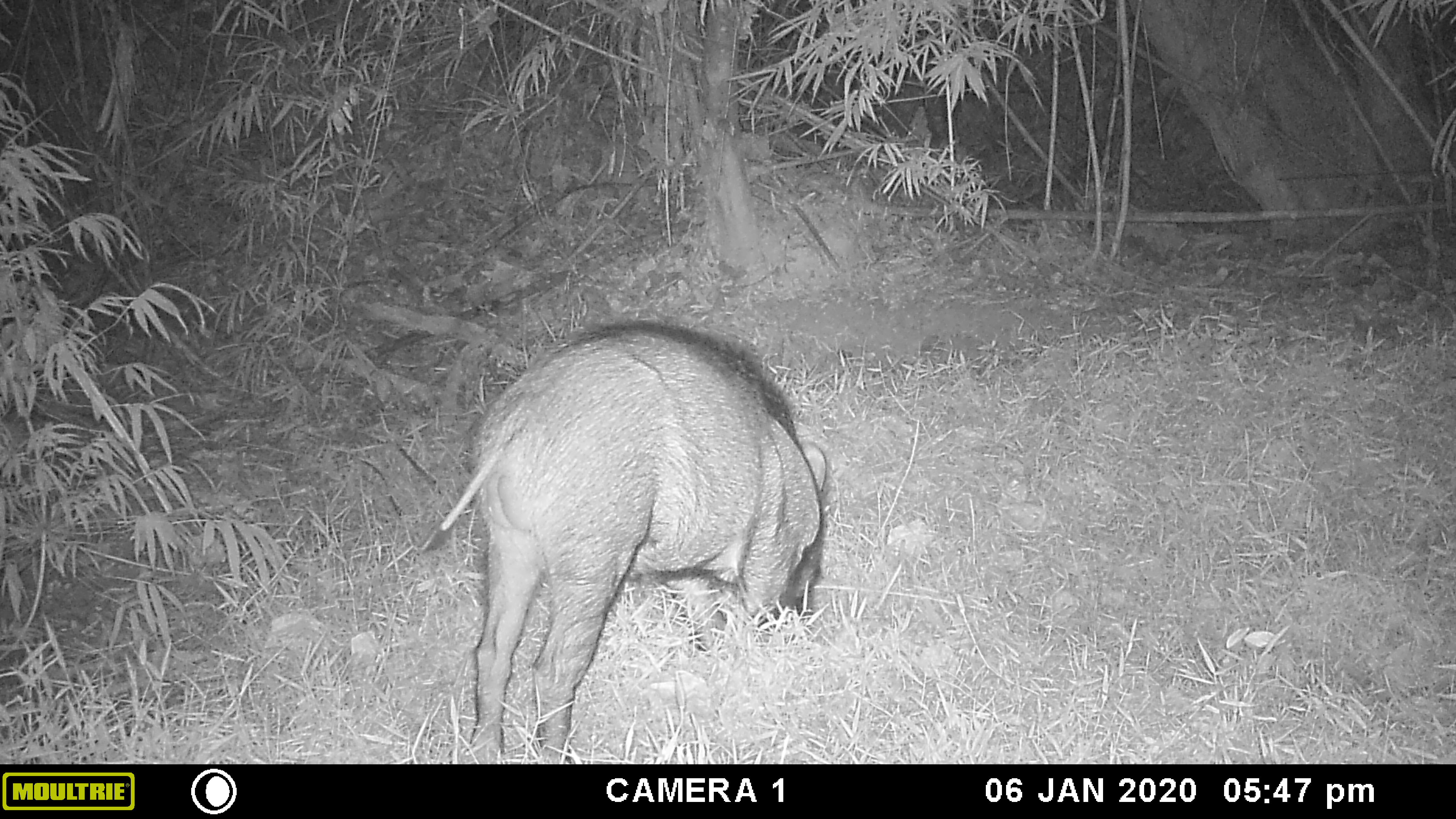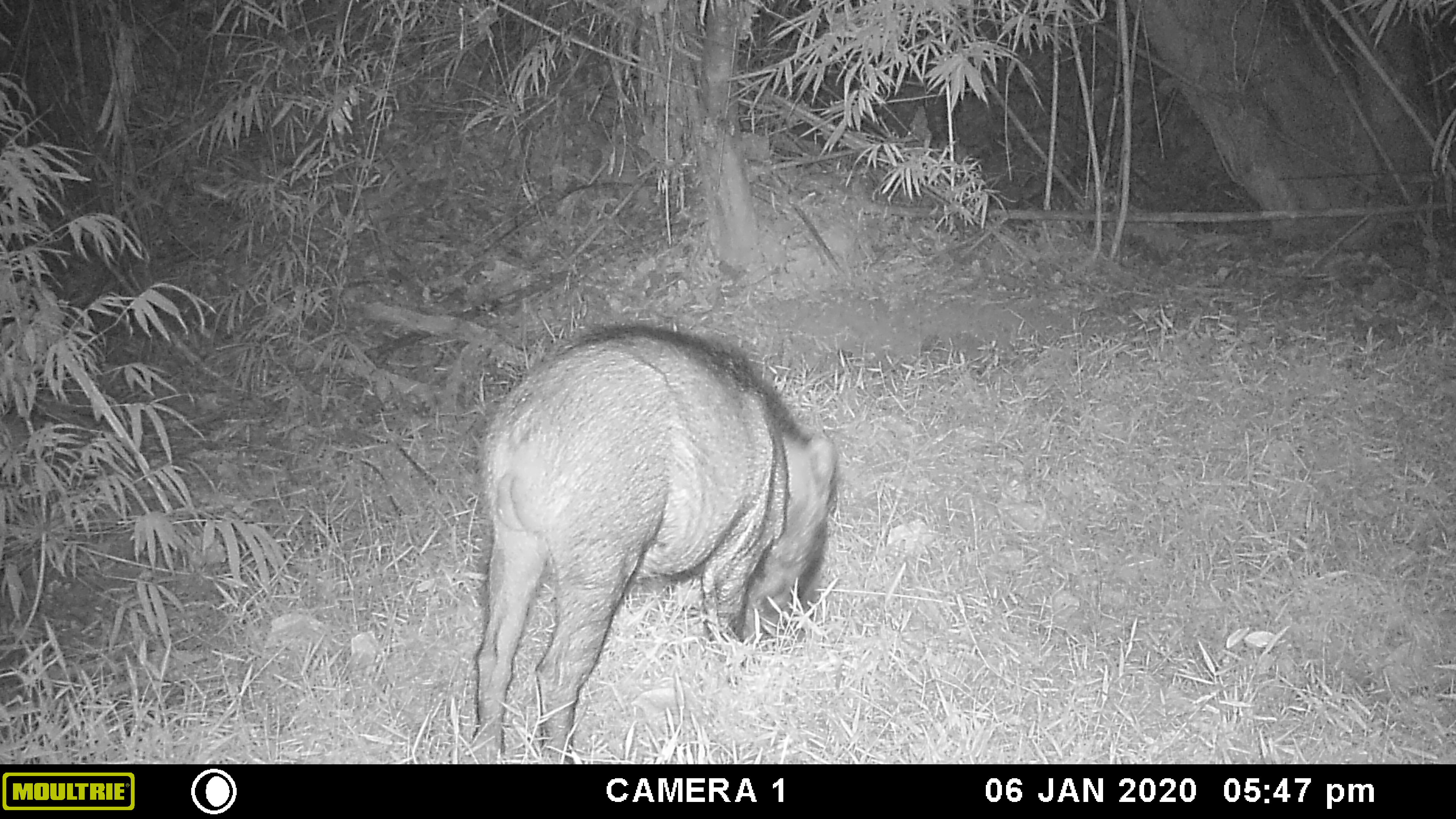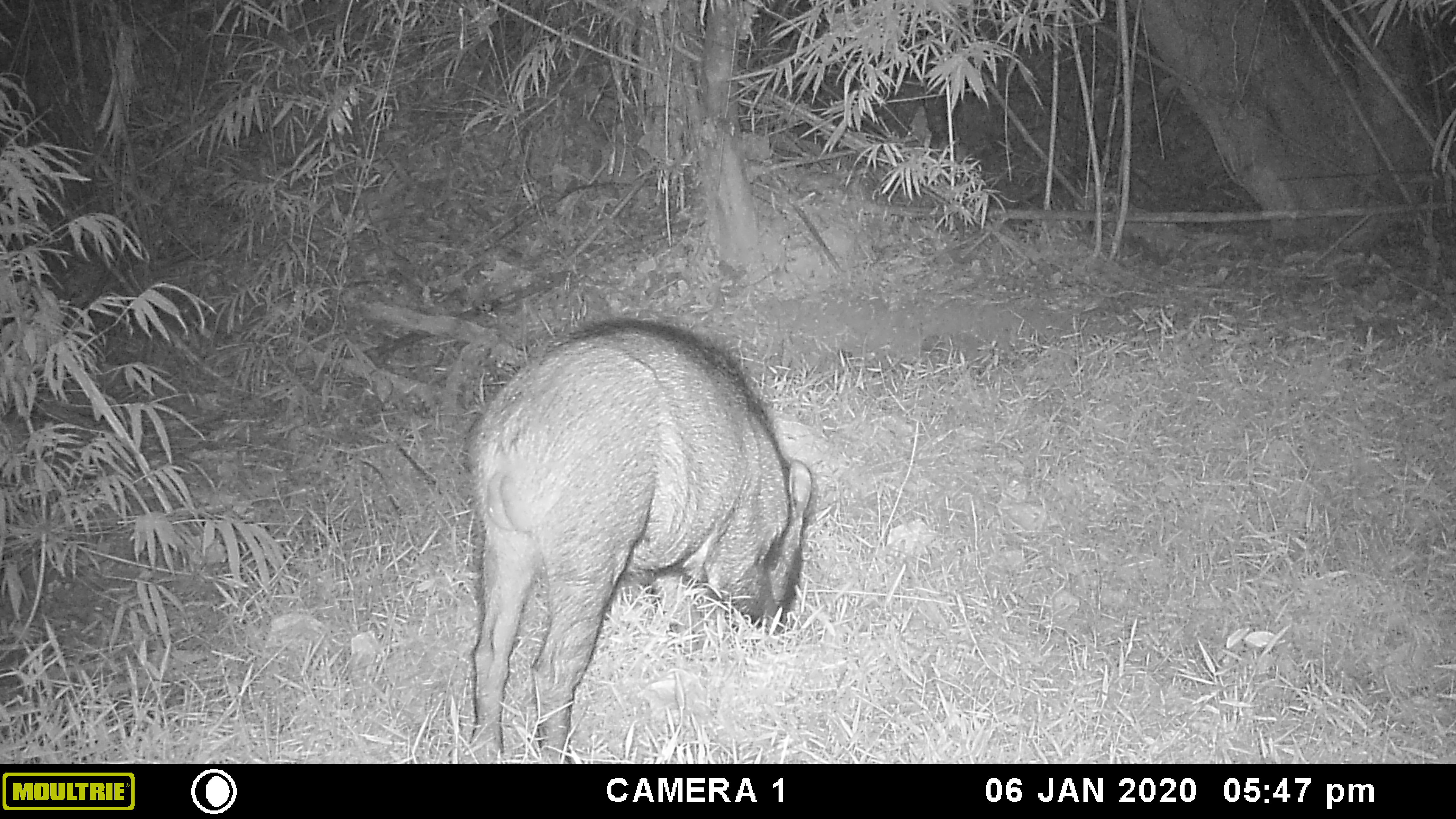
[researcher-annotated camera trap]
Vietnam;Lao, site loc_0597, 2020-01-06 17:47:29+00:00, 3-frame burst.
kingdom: Animalia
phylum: Chordata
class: Mammalia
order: Artiodactyla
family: Suidae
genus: Sus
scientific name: Sus scrofa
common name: eurasian wild pig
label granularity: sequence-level